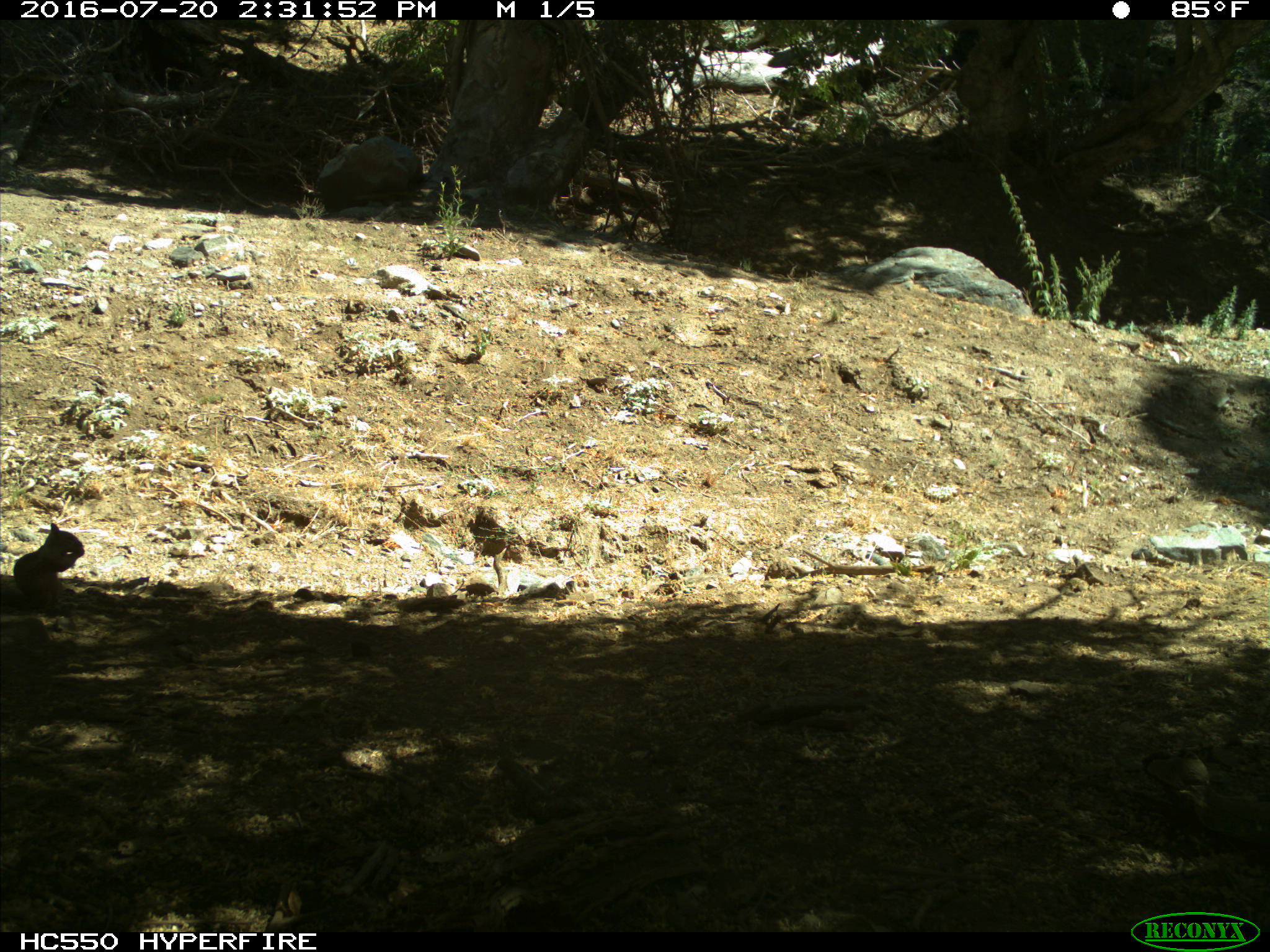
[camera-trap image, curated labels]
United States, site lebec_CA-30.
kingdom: Animalia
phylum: Chordata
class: Mammalia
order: Rodentia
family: Sciuridae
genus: Otospermophilus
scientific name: Otospermophilus beecheyi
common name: california ground squirrel